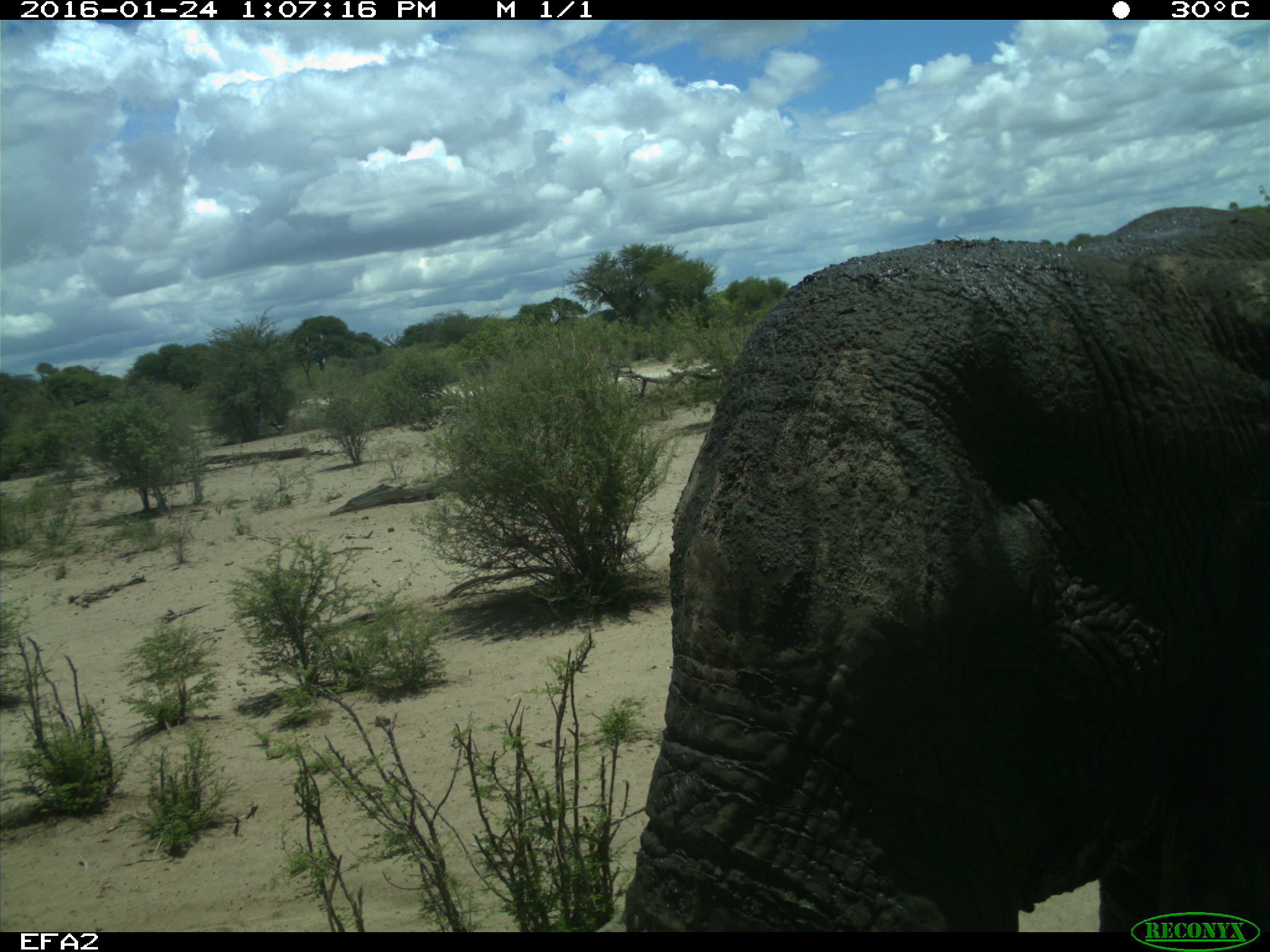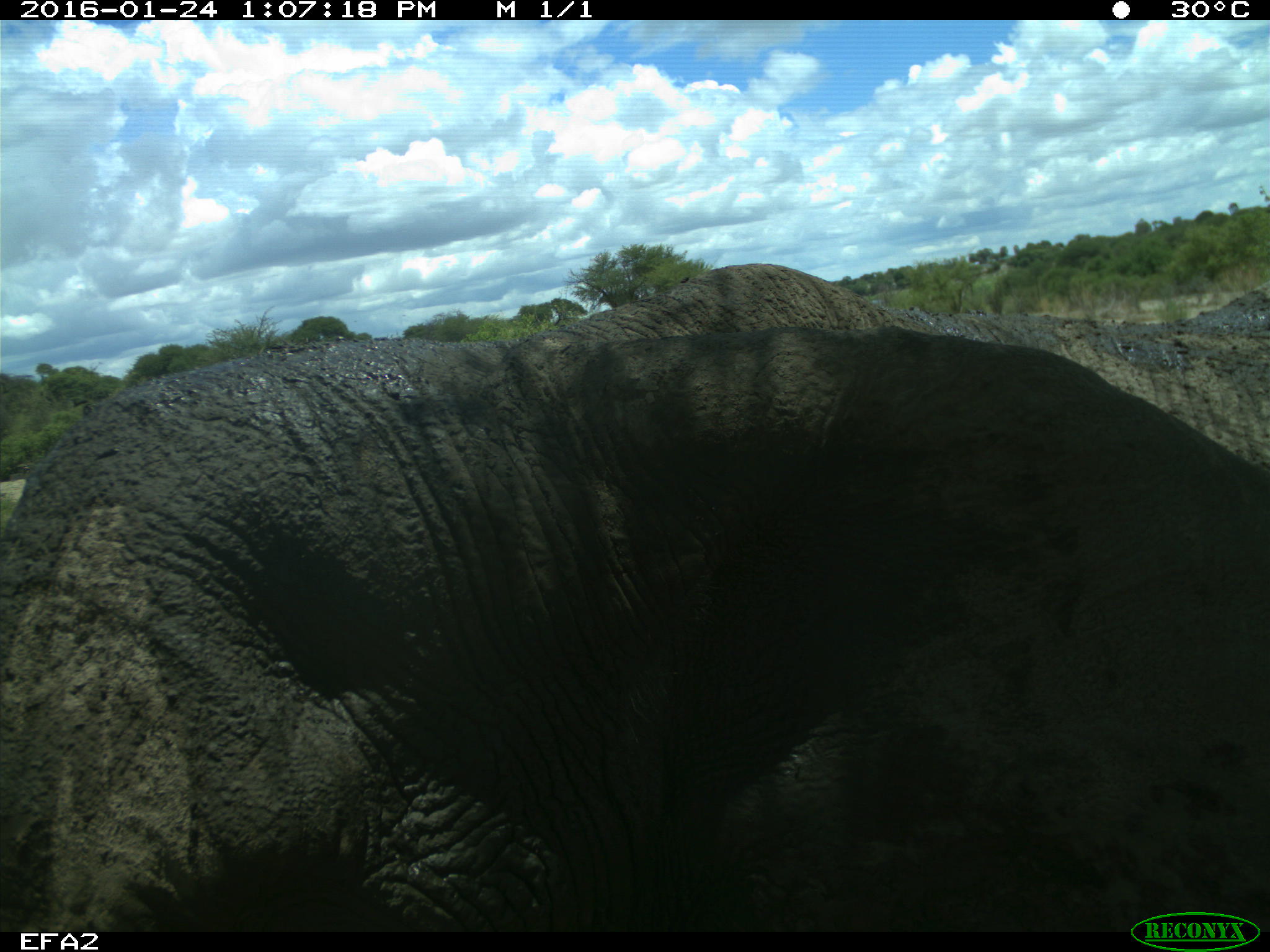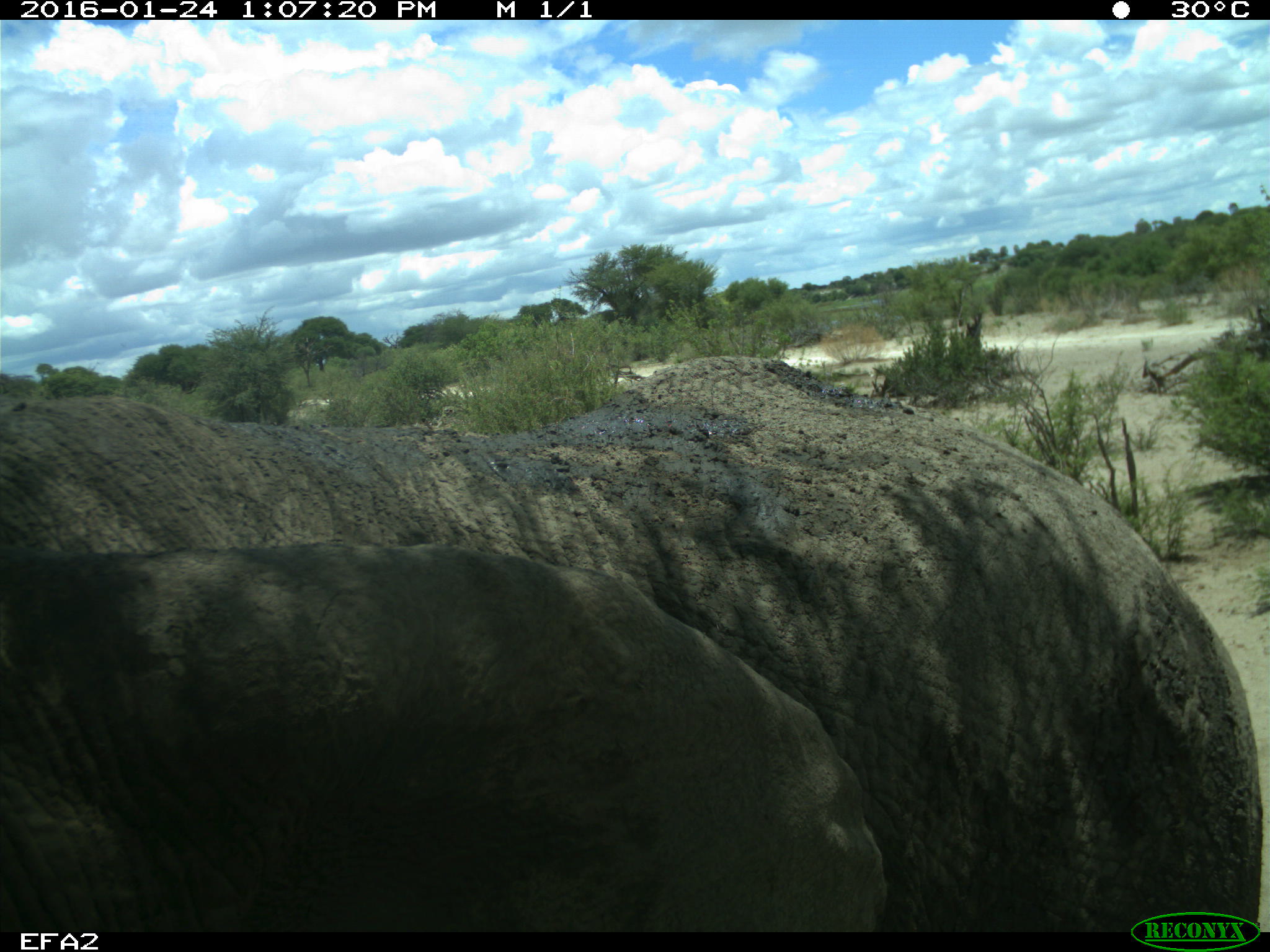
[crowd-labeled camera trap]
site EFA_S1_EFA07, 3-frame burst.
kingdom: Animalia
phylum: Chordata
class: Mammalia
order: Proboscidea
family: Elephantidae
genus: Loxodonta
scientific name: Loxodonta africana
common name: african bush elephant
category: elephant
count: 1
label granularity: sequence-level